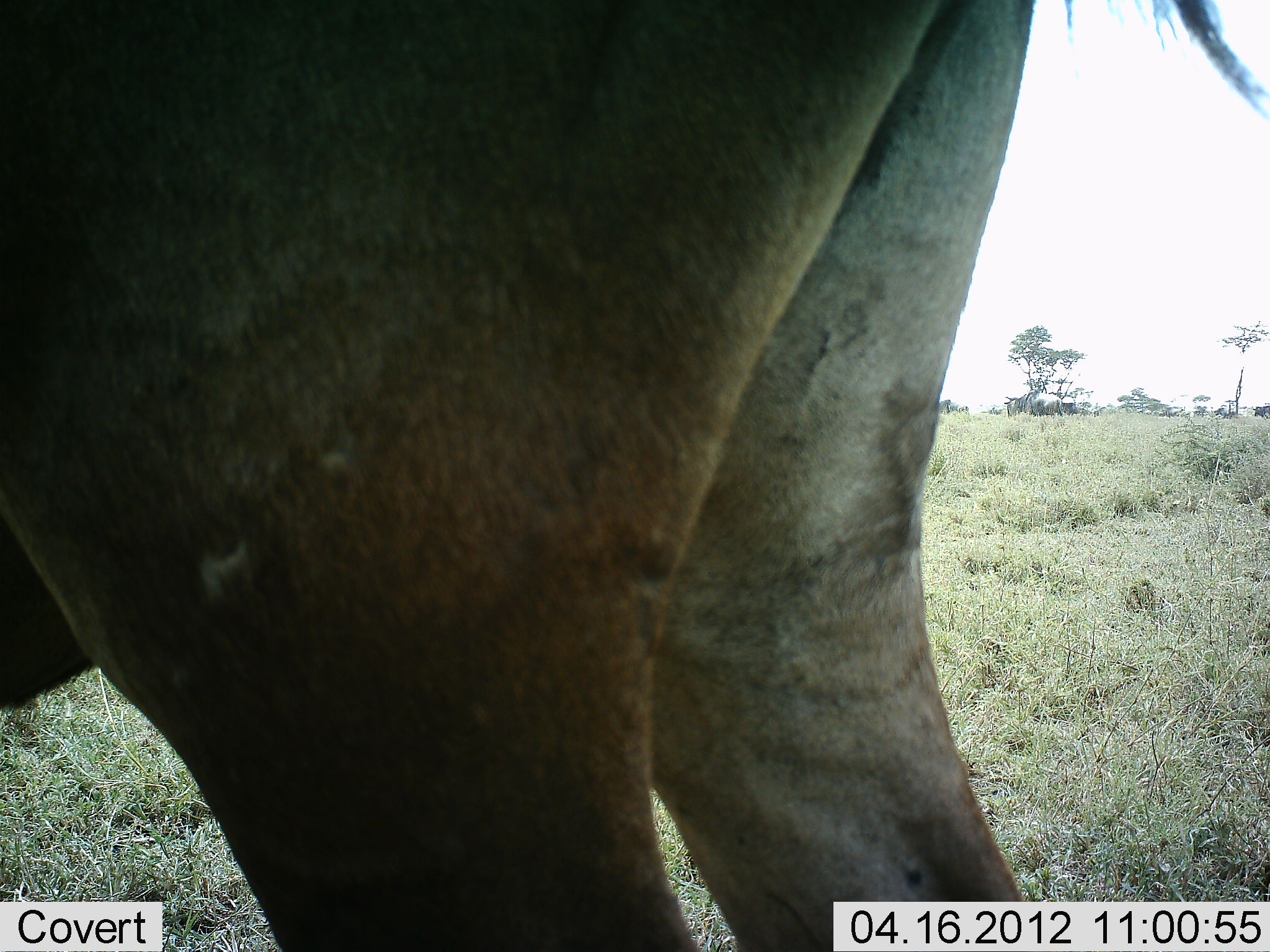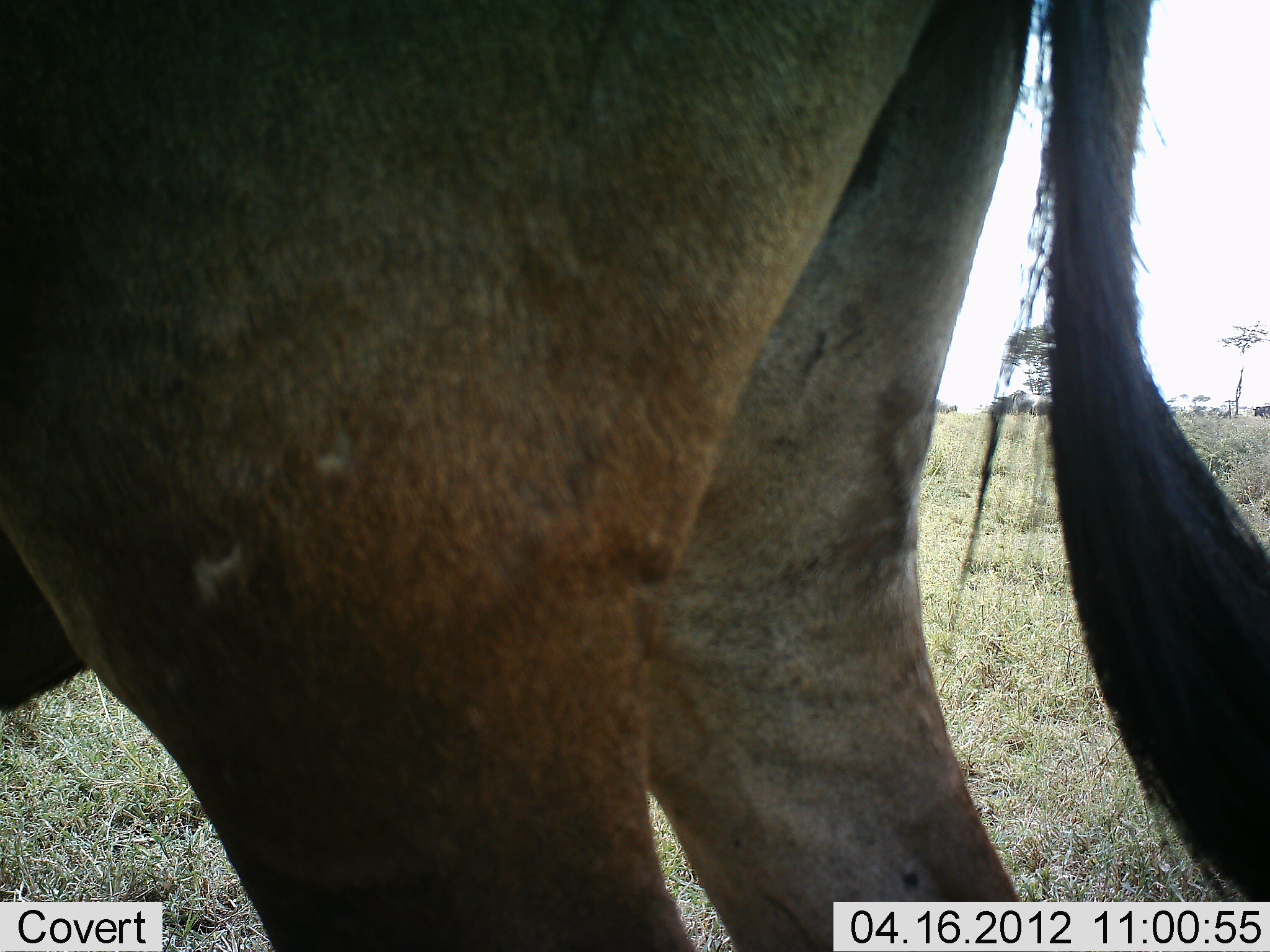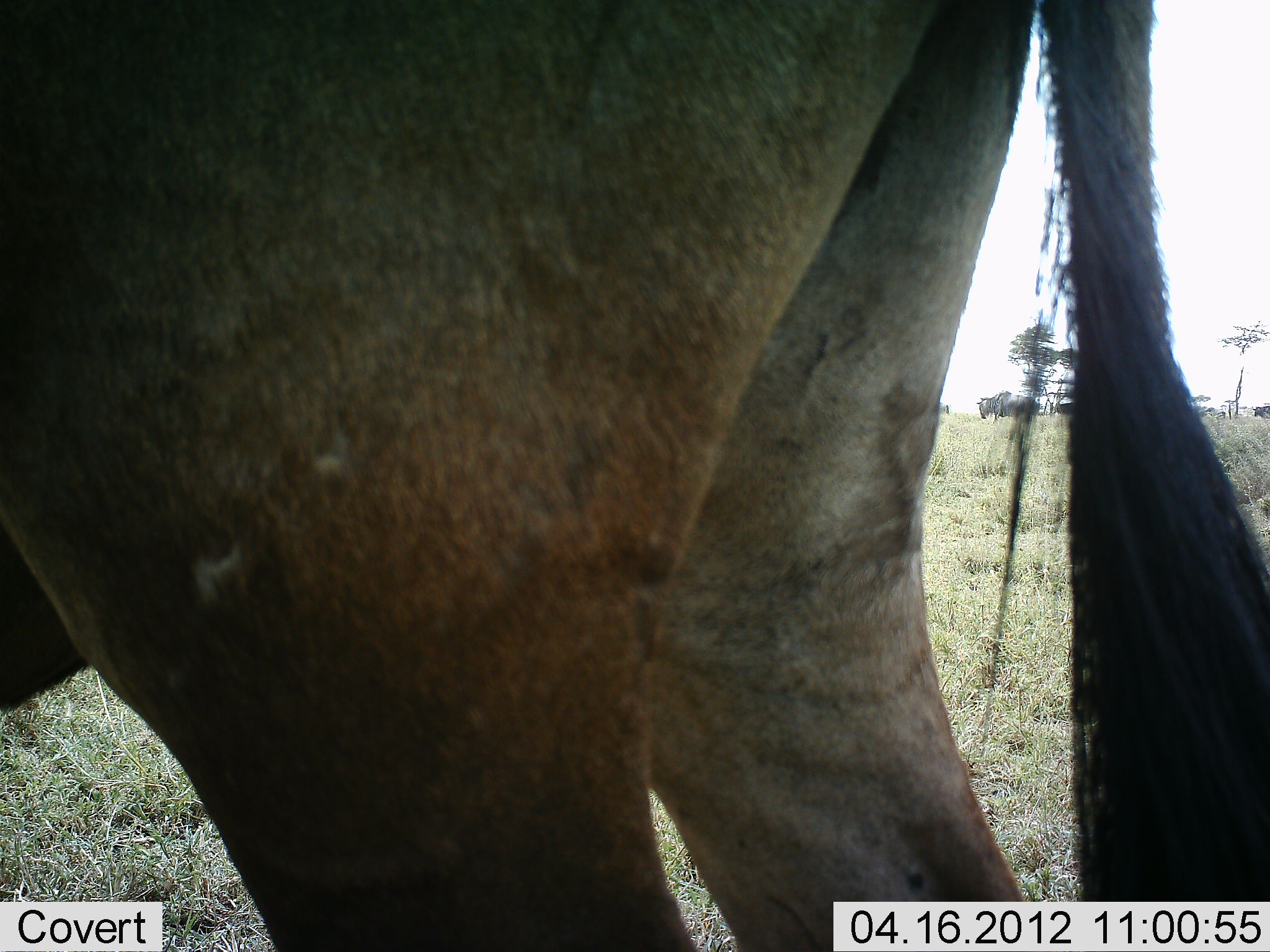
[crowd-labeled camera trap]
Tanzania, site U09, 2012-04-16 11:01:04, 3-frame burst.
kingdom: Animalia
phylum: Chordata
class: Mammalia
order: Artiodactyla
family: Bovidae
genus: Connochaetes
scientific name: Connochaetes taurinus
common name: blue wildebeest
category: wildebeest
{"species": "wildebeest (blue wildebeest) (Connochaetes taurinus)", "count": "1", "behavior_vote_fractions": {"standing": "93%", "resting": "0%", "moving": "29%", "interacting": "0%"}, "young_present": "0%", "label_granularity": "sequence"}